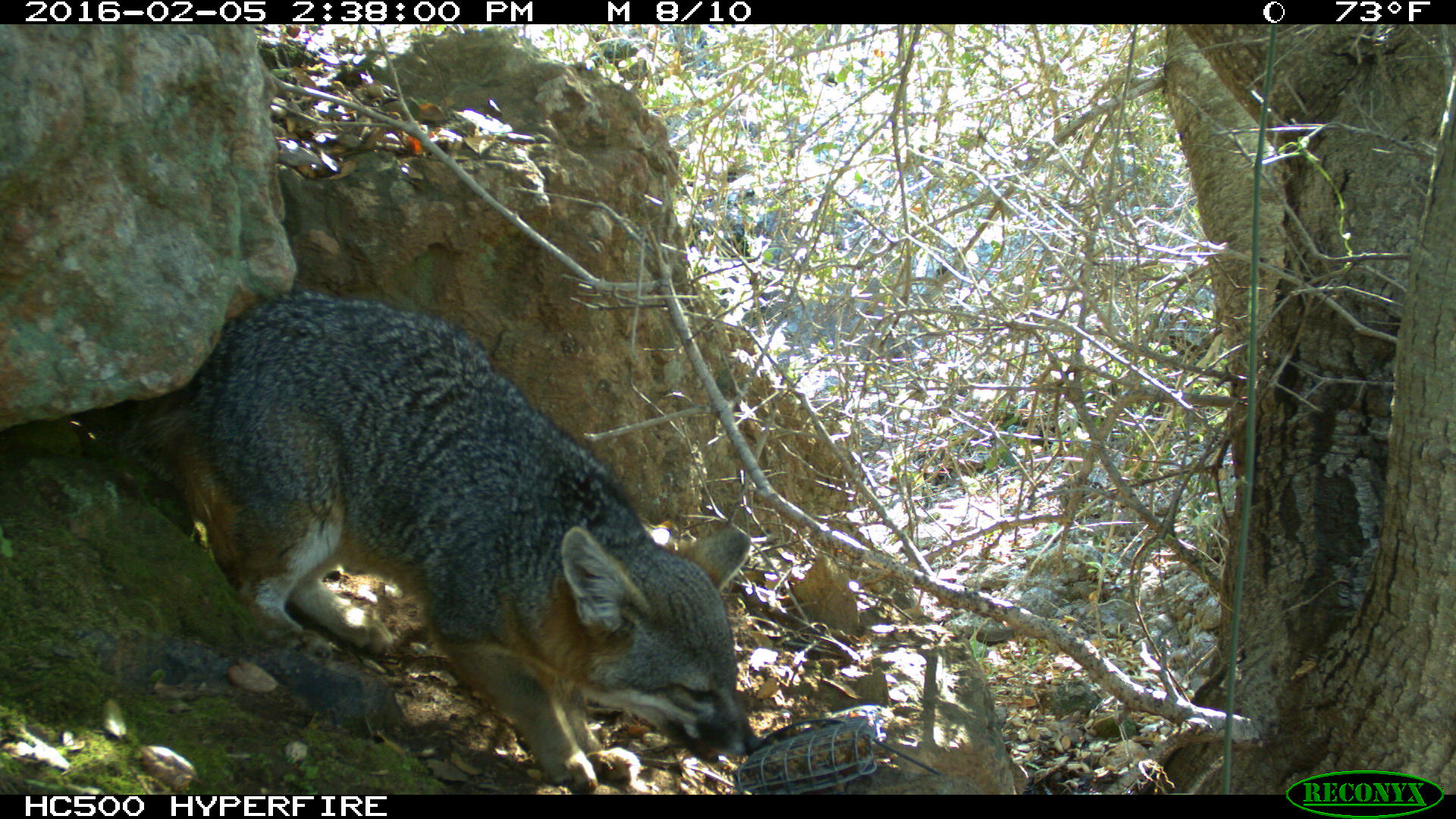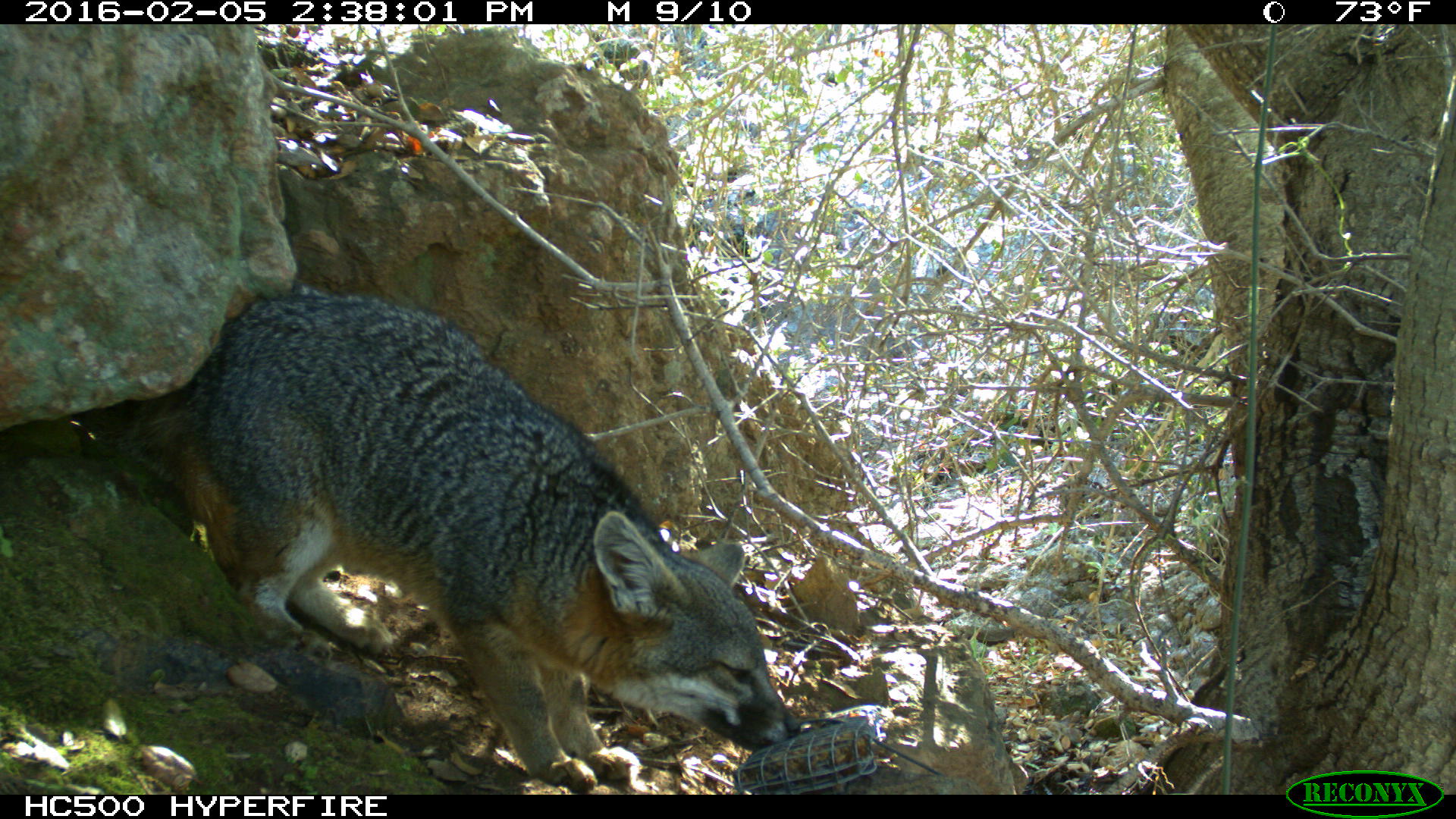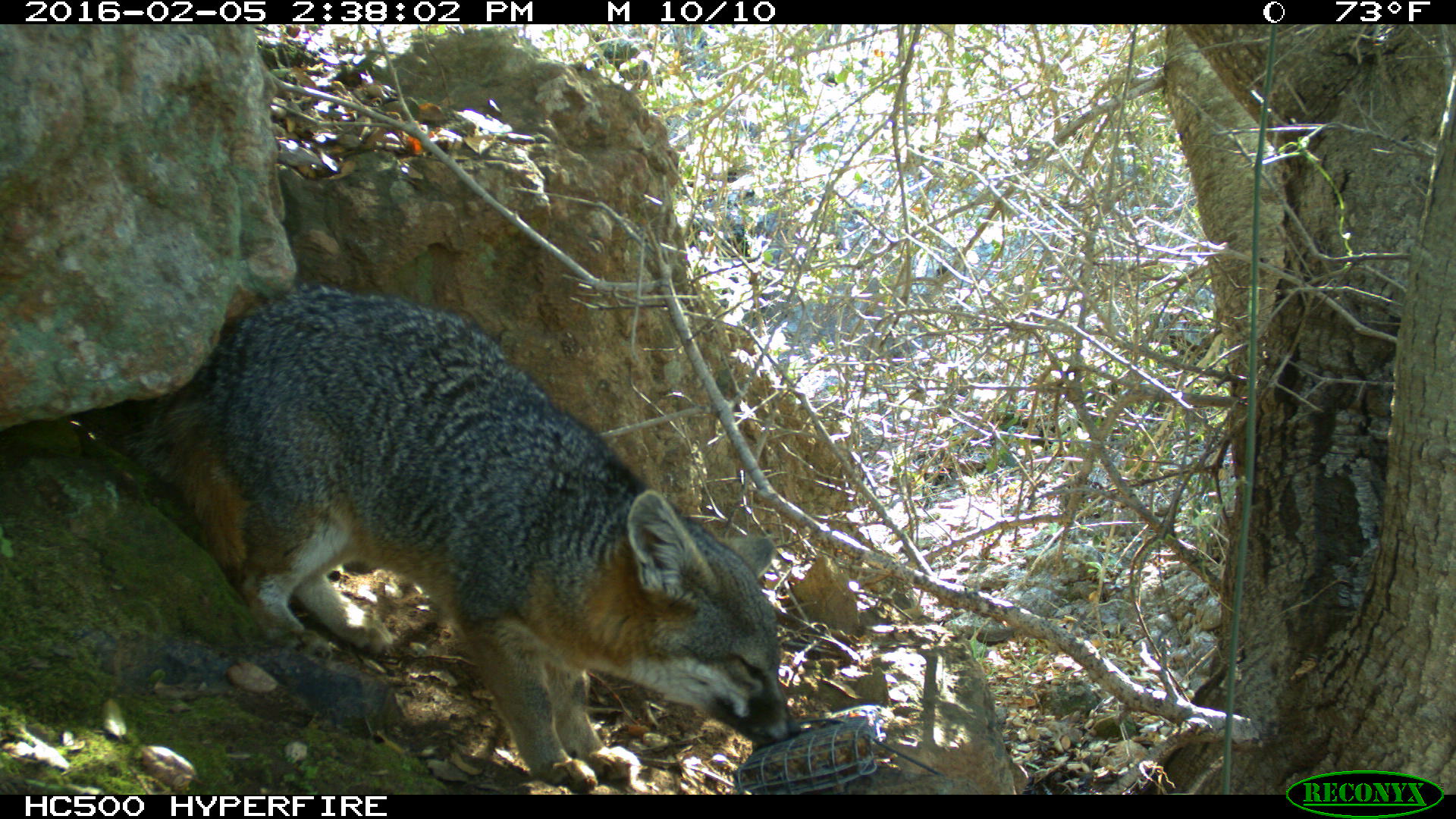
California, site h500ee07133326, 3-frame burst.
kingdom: Animalia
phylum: Chordata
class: Mammalia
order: Carnivora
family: Canidae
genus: Urocyon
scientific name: Urocyon littoralis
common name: island fox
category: fox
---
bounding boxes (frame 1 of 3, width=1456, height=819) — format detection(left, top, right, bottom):
fox: detection(122, 287, 764, 793)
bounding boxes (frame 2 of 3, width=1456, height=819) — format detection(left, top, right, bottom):
fox: detection(145, 288, 800, 794)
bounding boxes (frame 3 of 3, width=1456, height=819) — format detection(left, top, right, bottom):
fox: detection(120, 280, 802, 793)